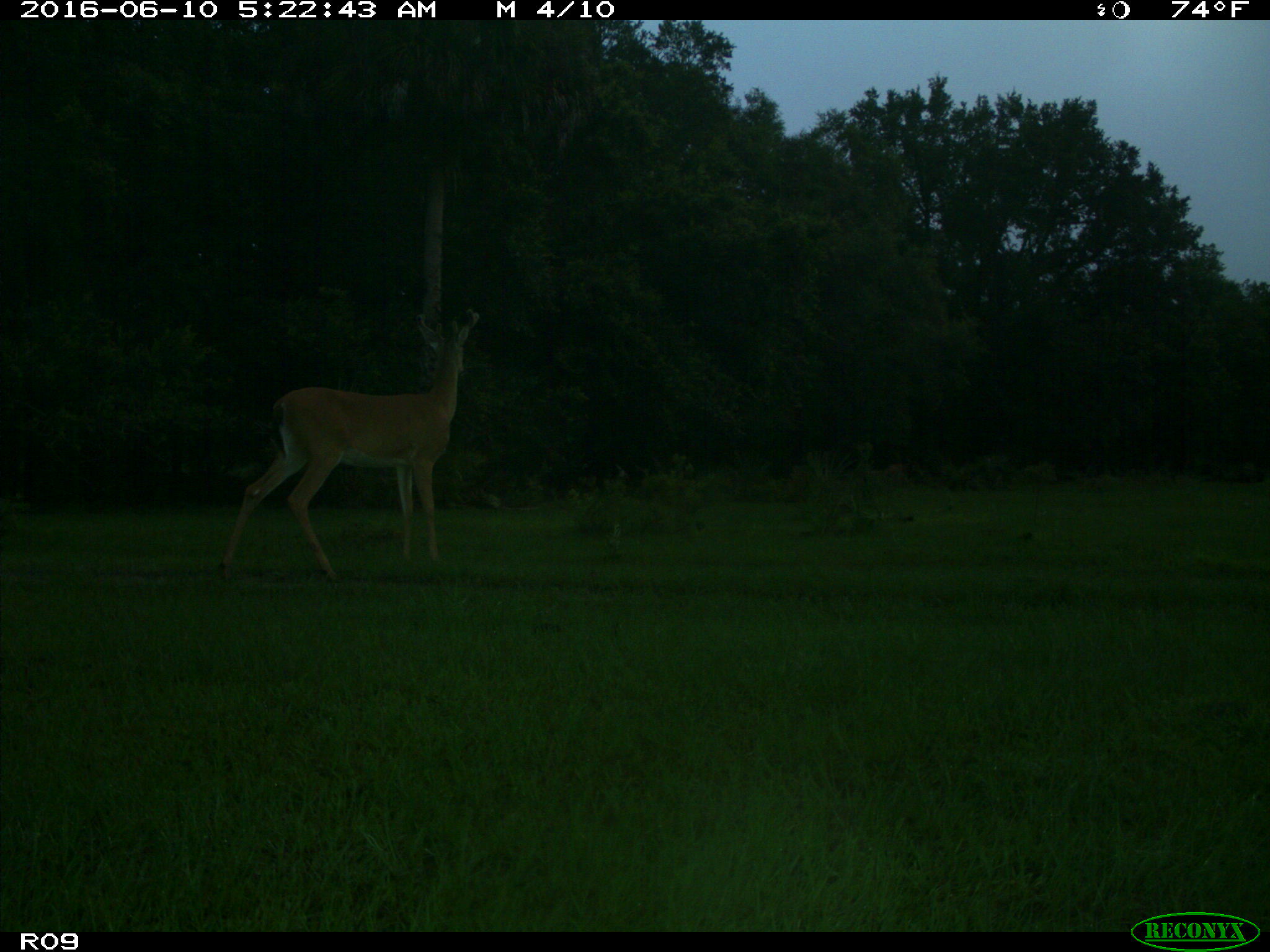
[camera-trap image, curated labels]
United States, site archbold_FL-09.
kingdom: Animalia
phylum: Chordata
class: Mammalia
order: Artiodactyla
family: Cervidae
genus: Odocoileus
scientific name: Odocoileus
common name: deer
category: unidentified deer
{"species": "unidentified deer (deer) (Odocoileus)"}